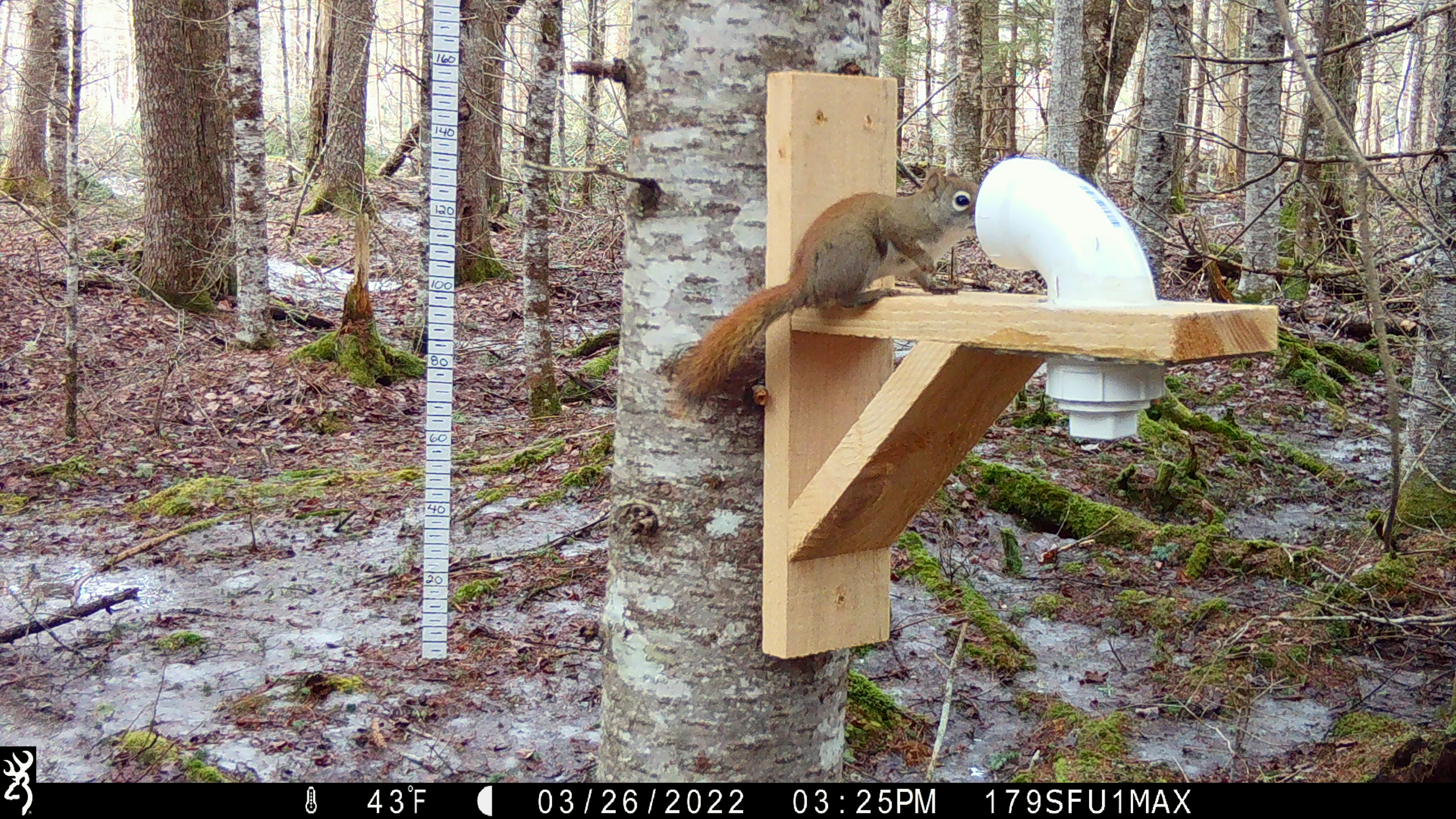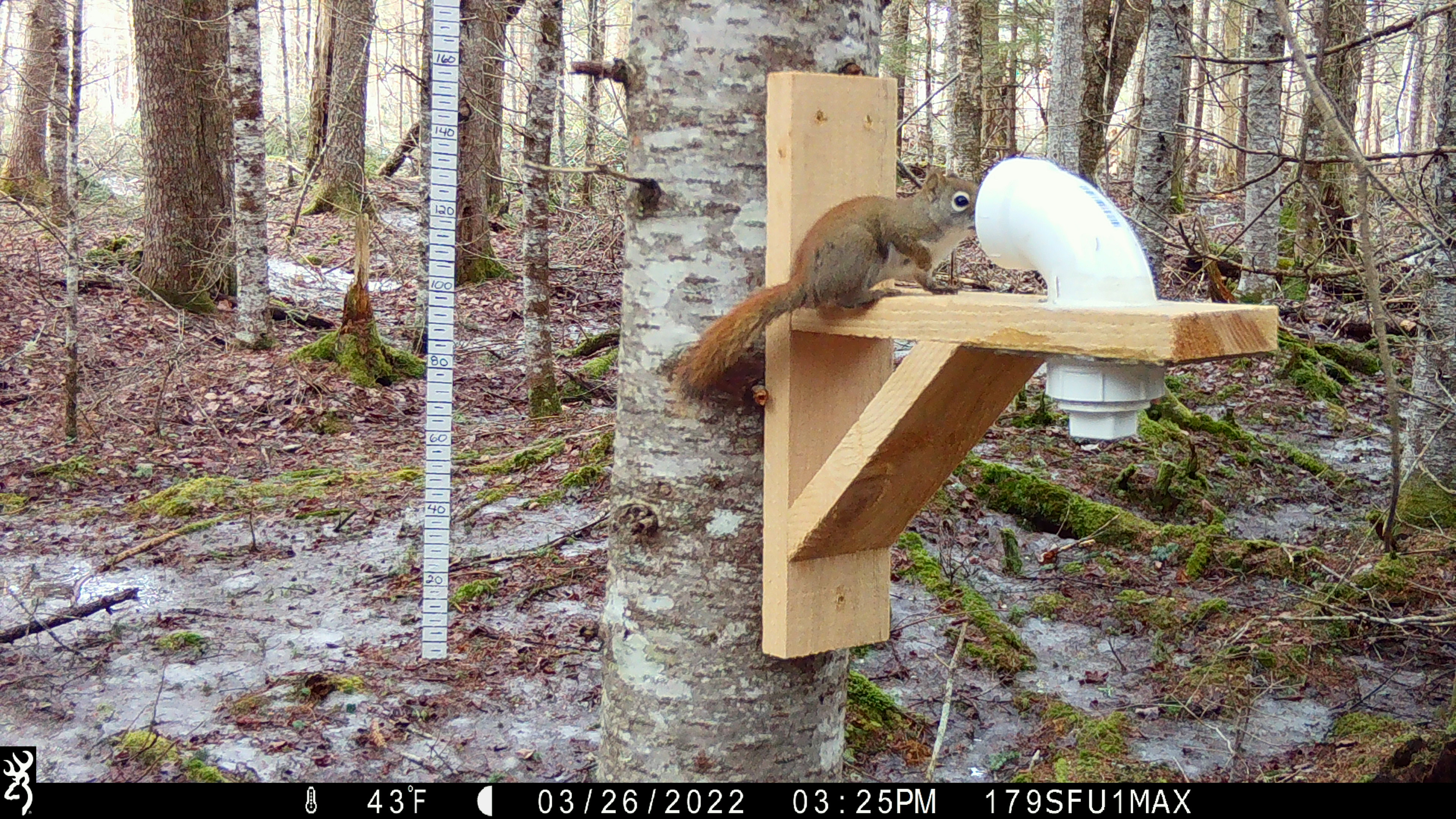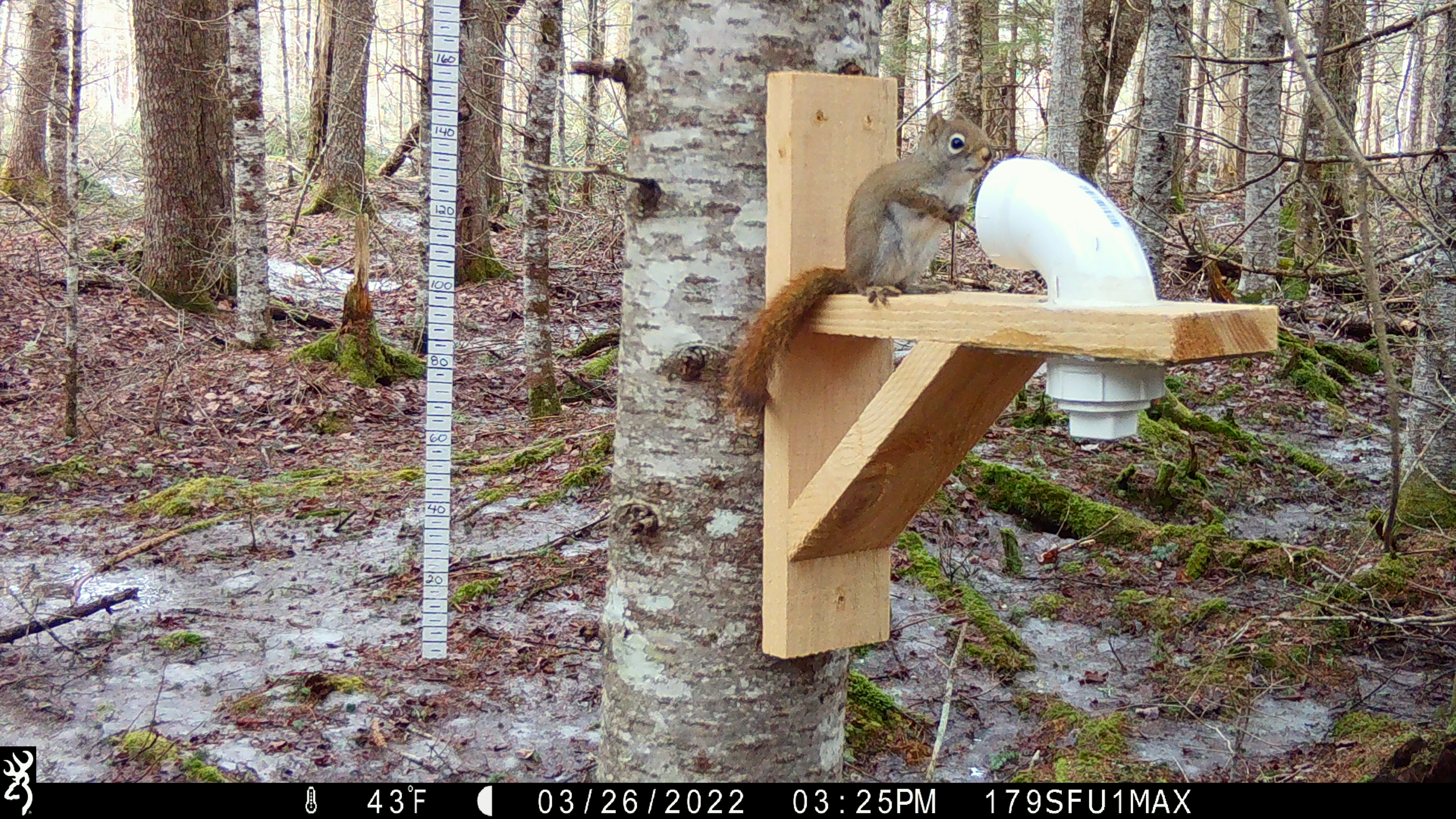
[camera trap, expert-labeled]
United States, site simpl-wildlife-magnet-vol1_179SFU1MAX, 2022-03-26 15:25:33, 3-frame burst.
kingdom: Animalia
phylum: Chordata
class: Mammalia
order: Rodentia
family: Sciuridae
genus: Tamiasciurus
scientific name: Tamiasciurus hudsonicus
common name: red squirrel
Red squirrel (Tamiasciurus hudsonicus).